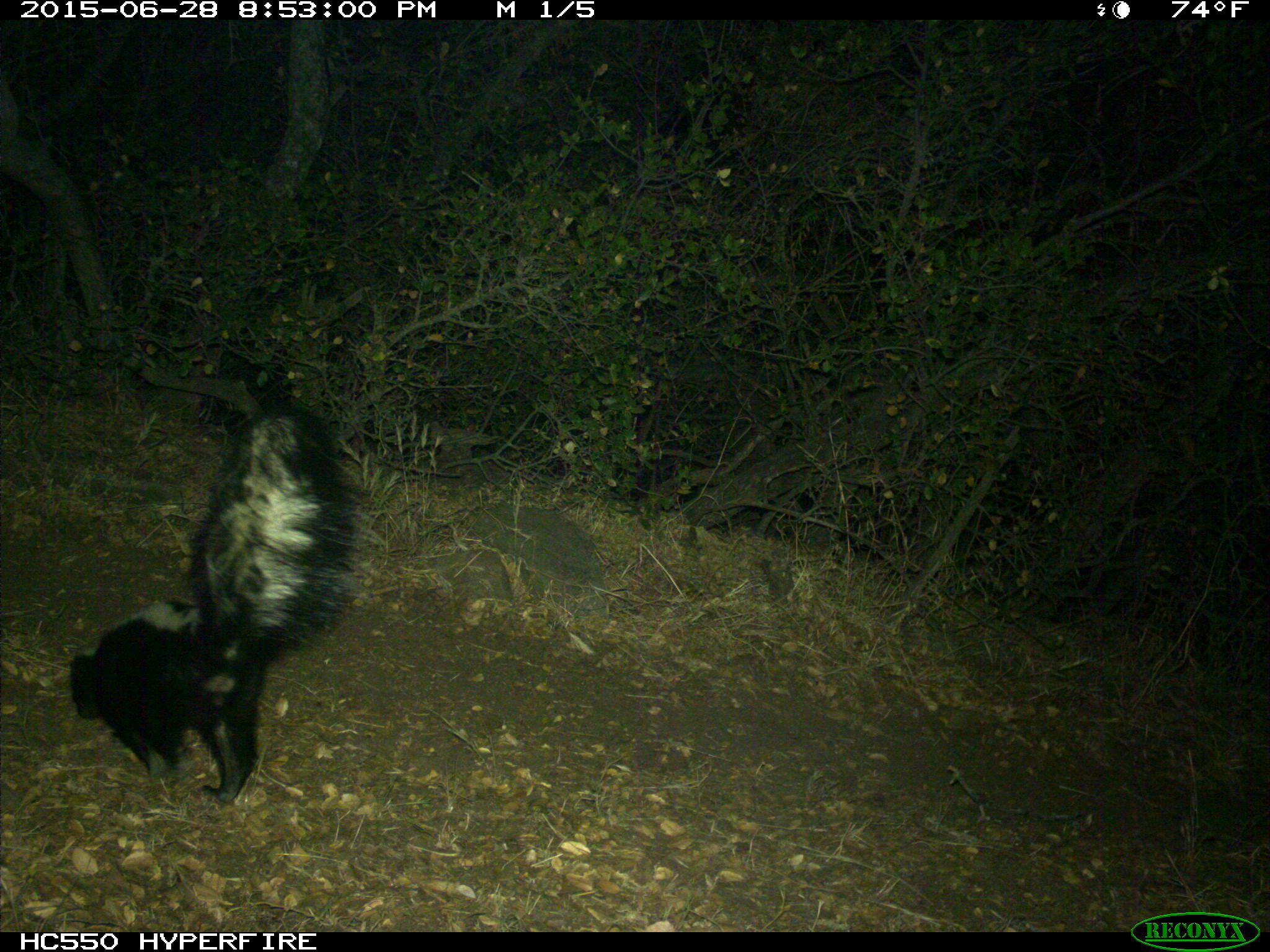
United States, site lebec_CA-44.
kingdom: Animalia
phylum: Chordata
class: Mammalia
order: Carnivora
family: Mephitidae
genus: Mephitis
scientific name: Mephitis mephitis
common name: striped skunk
Mephitis mephitis (striped skunk).